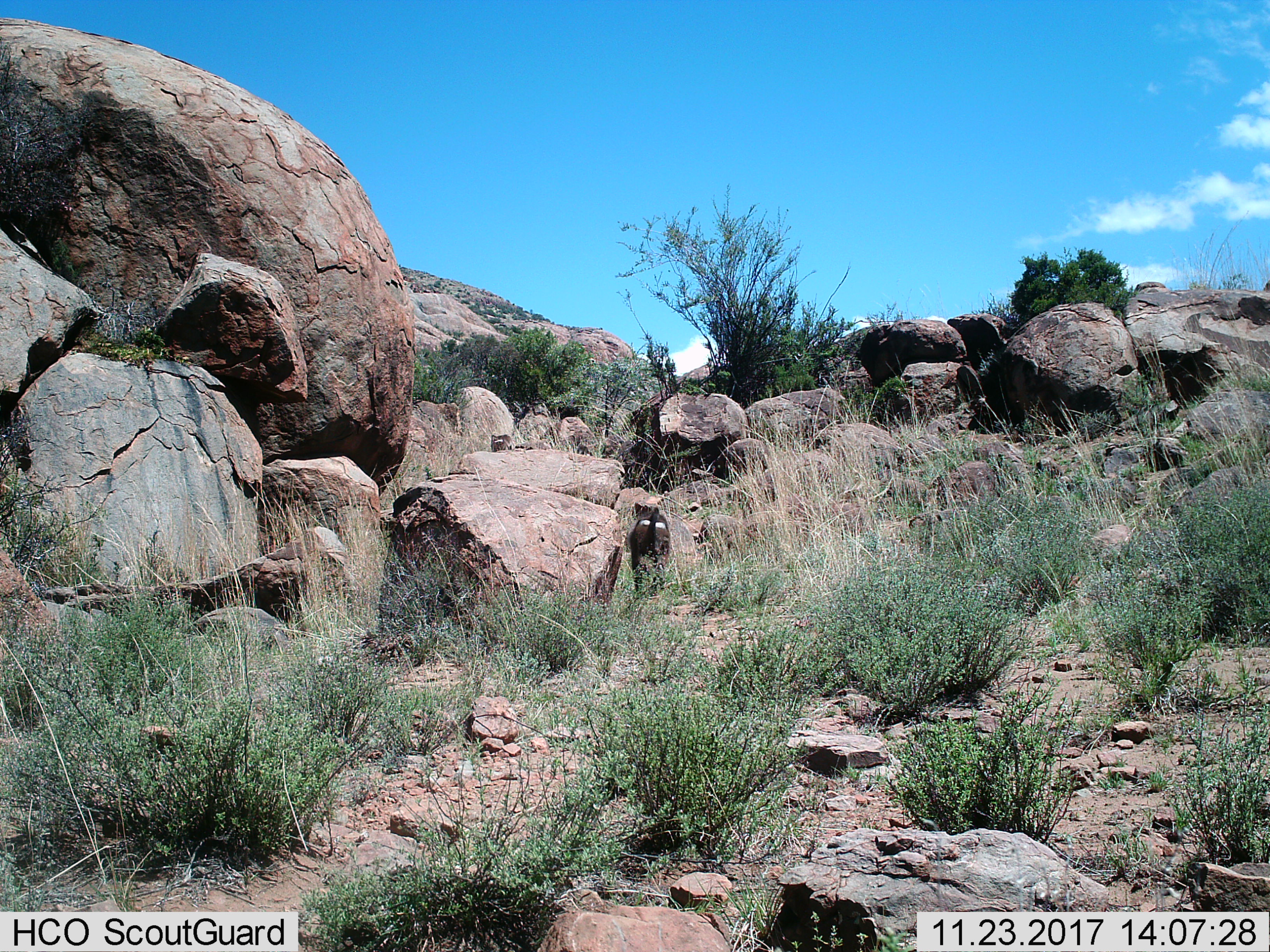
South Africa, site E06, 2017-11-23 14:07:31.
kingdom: Animalia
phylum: Chordata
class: Mammalia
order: Primates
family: Cercopithecidae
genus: Papio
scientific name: Papio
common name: baboon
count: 1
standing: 0%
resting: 0%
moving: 100%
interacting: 0%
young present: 0%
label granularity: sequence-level